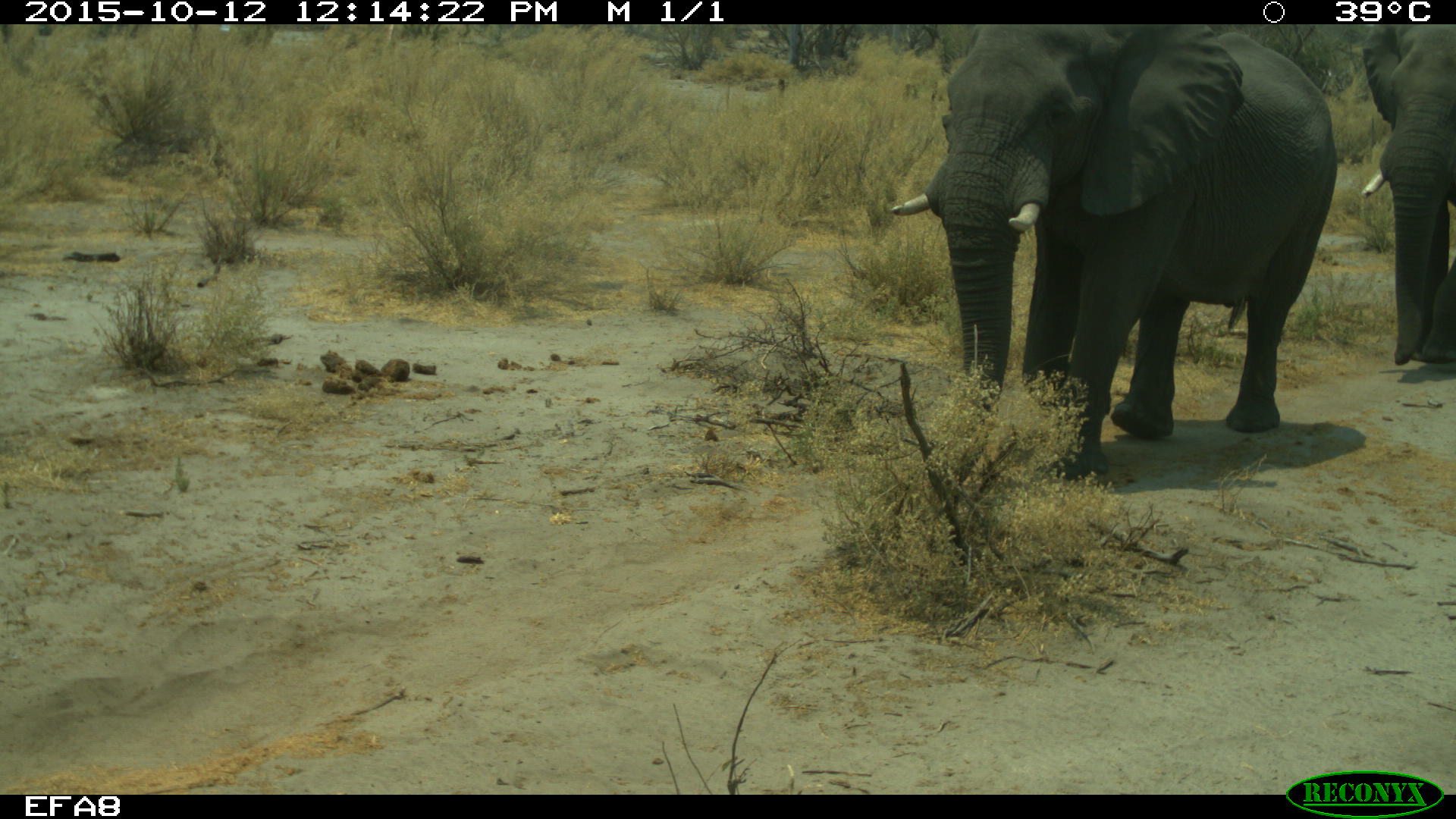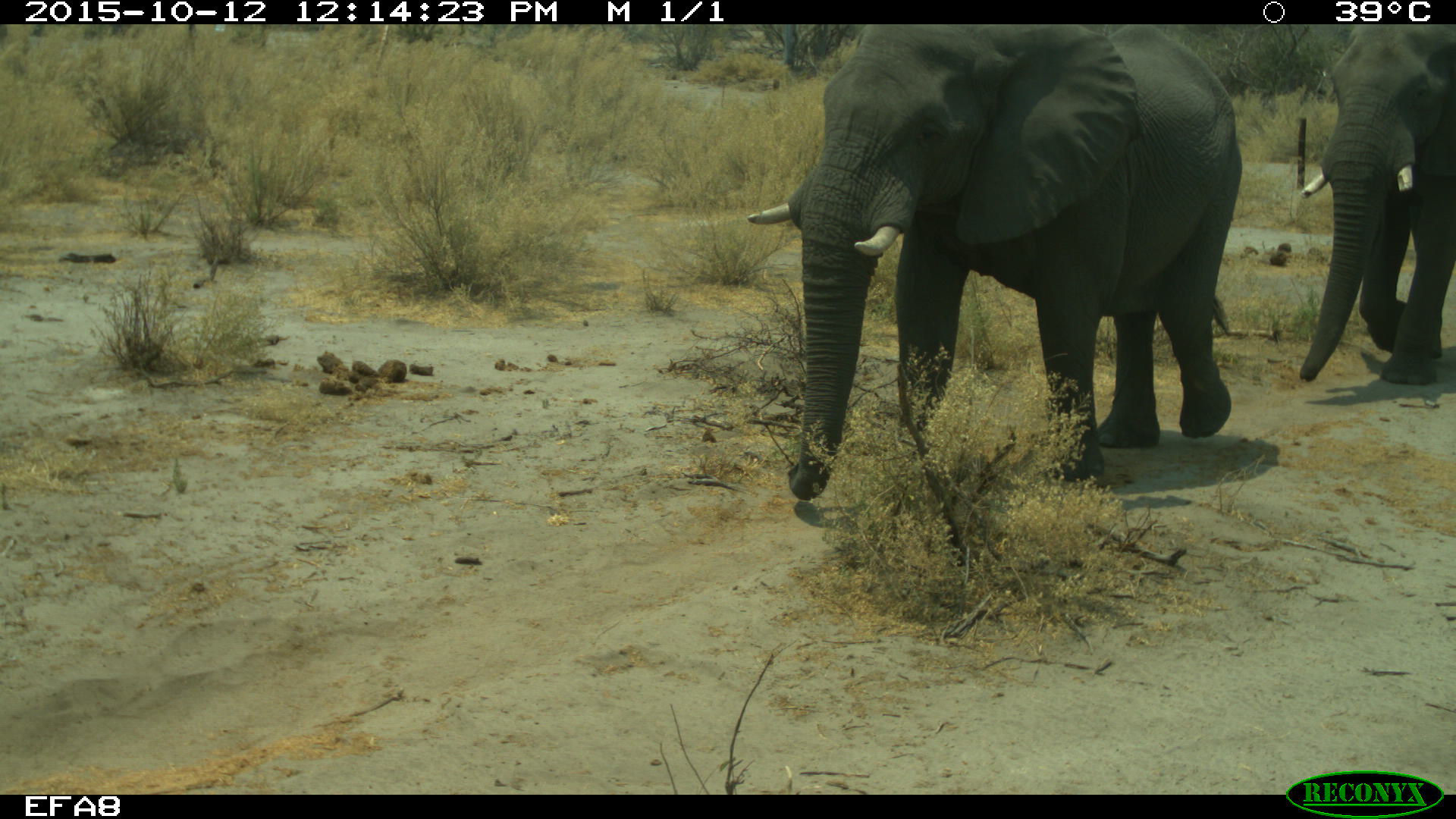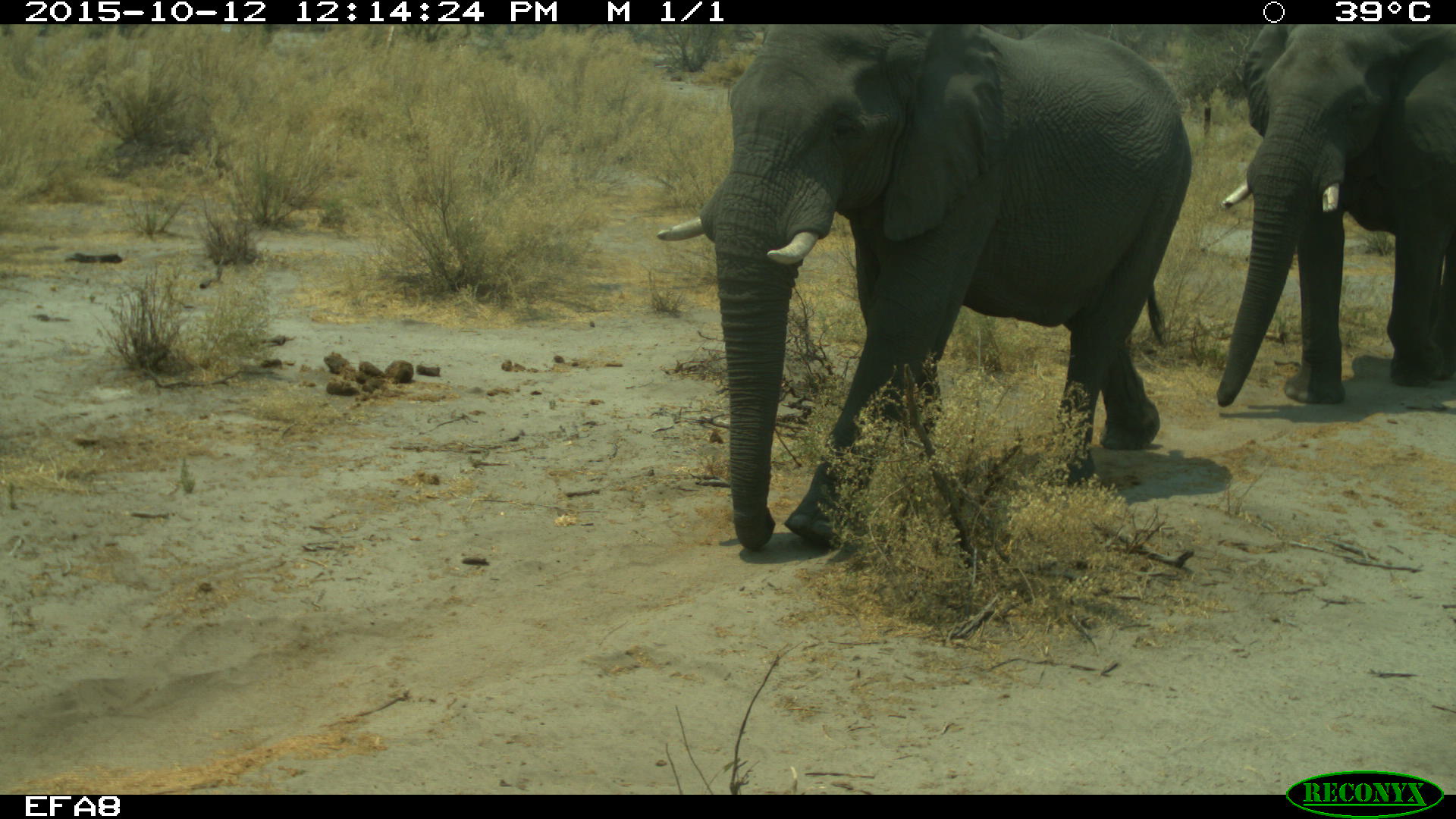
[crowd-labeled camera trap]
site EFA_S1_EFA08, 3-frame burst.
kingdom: Animalia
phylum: Chordata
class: Mammalia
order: Proboscidea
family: Elephantidae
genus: Loxodonta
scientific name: Loxodonta africana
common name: african bush elephant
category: elephant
Elephant (african bush elephant) (Loxodonta africana), count 2. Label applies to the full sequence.